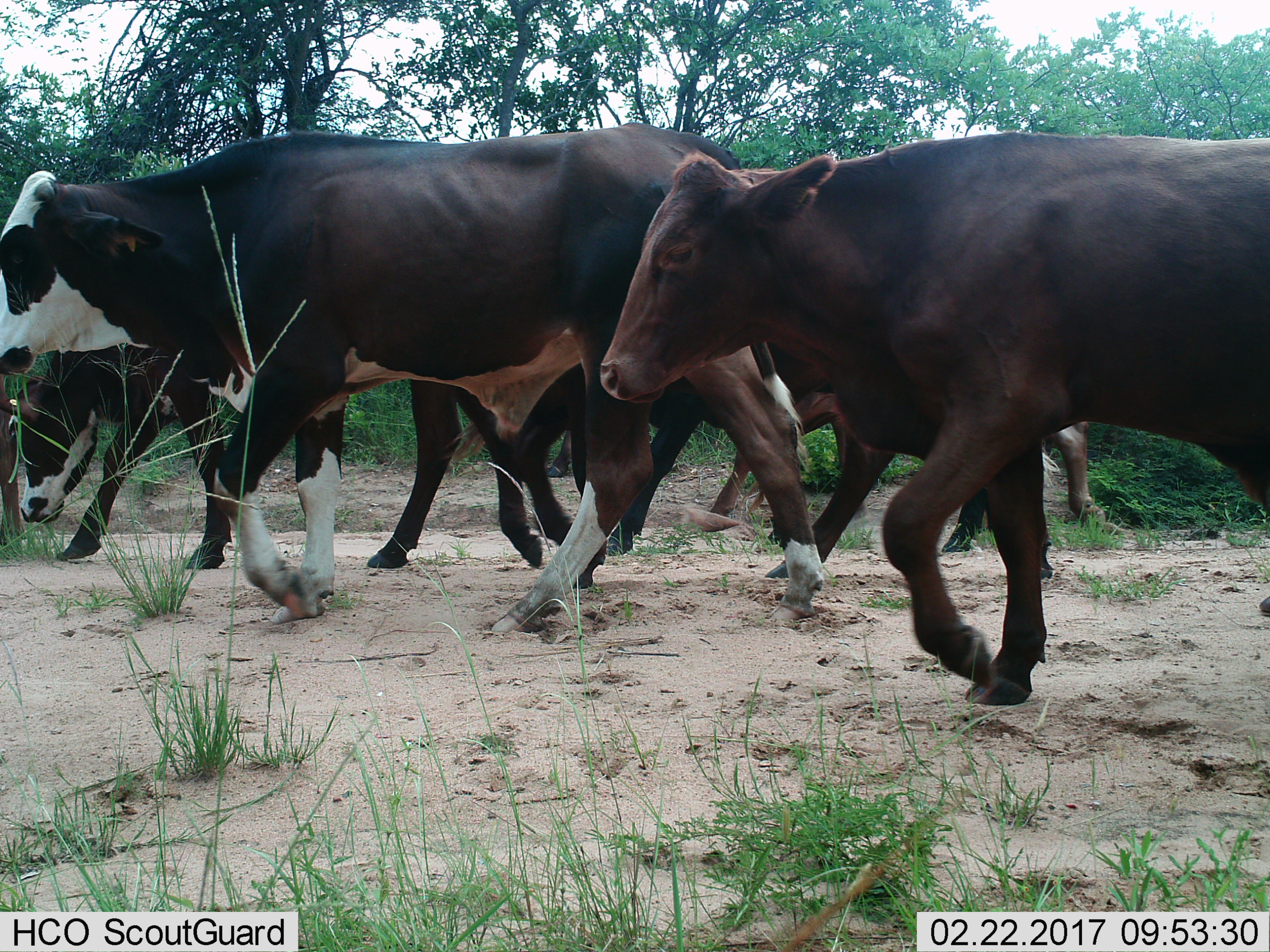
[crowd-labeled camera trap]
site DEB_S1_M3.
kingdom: Animalia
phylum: Chordata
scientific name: Vertebrata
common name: domestic animal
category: domesticanimal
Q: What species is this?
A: Domesticanimal (domestic animal) (Vertebrata).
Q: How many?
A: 5.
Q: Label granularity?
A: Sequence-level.